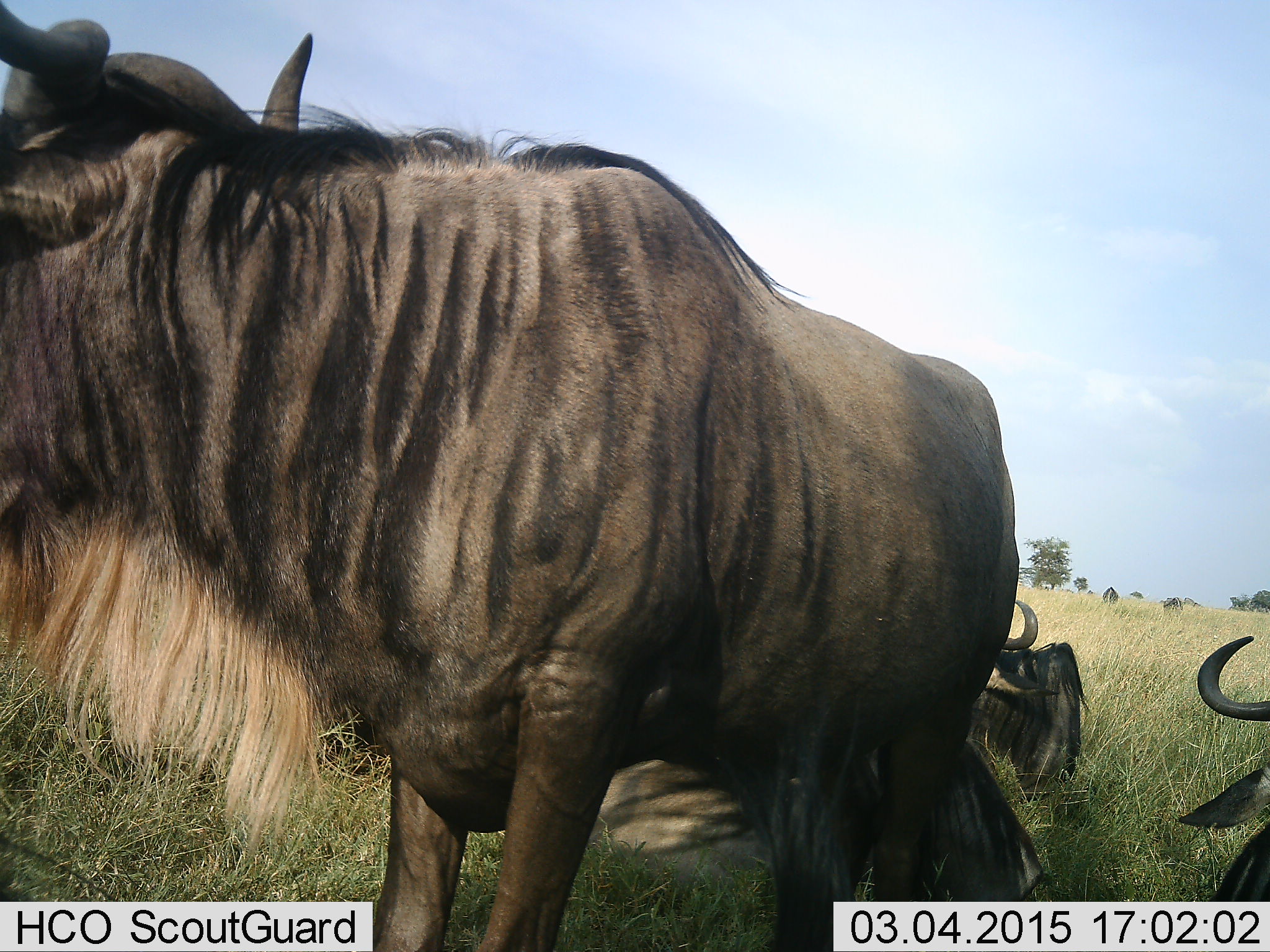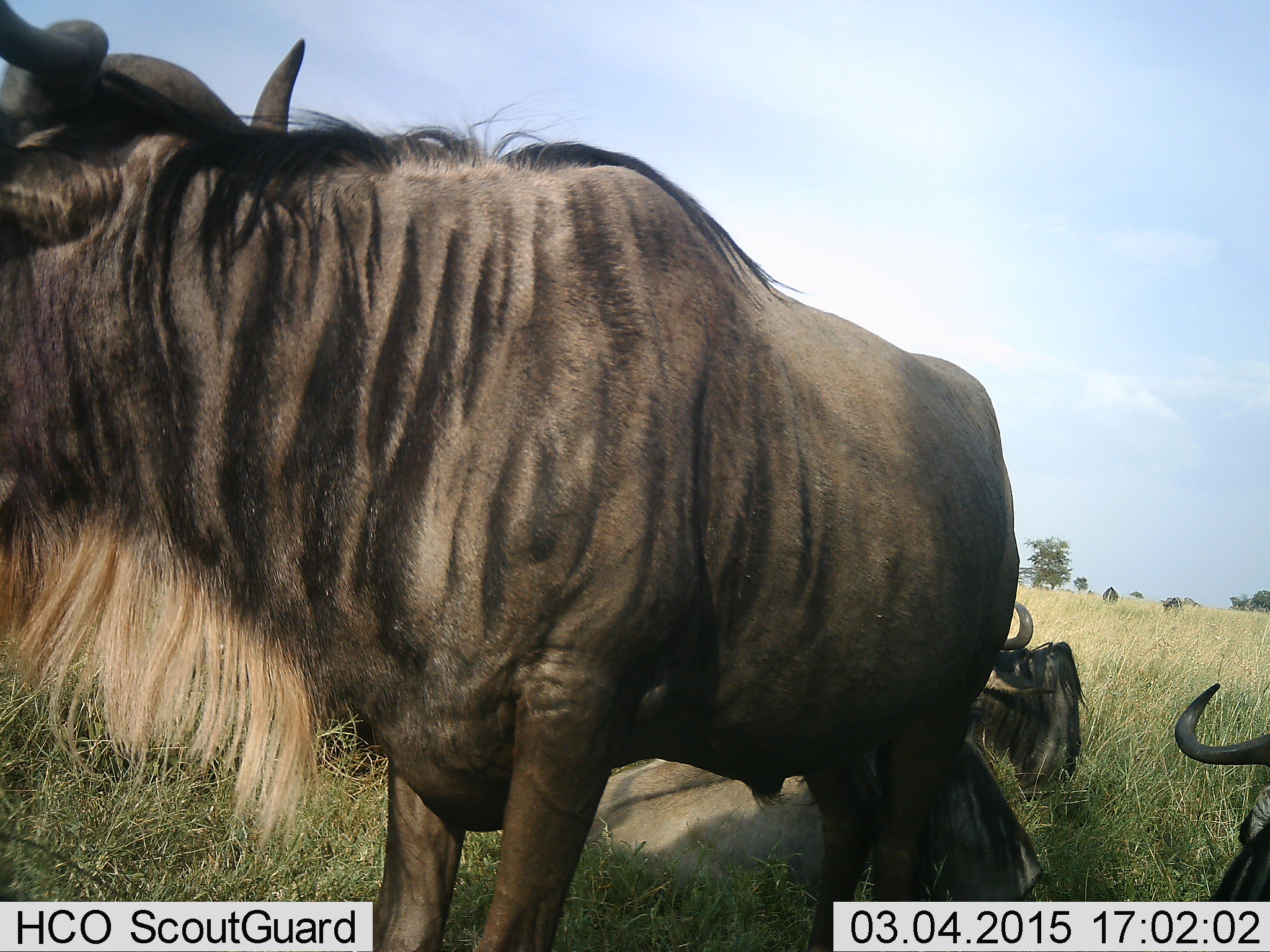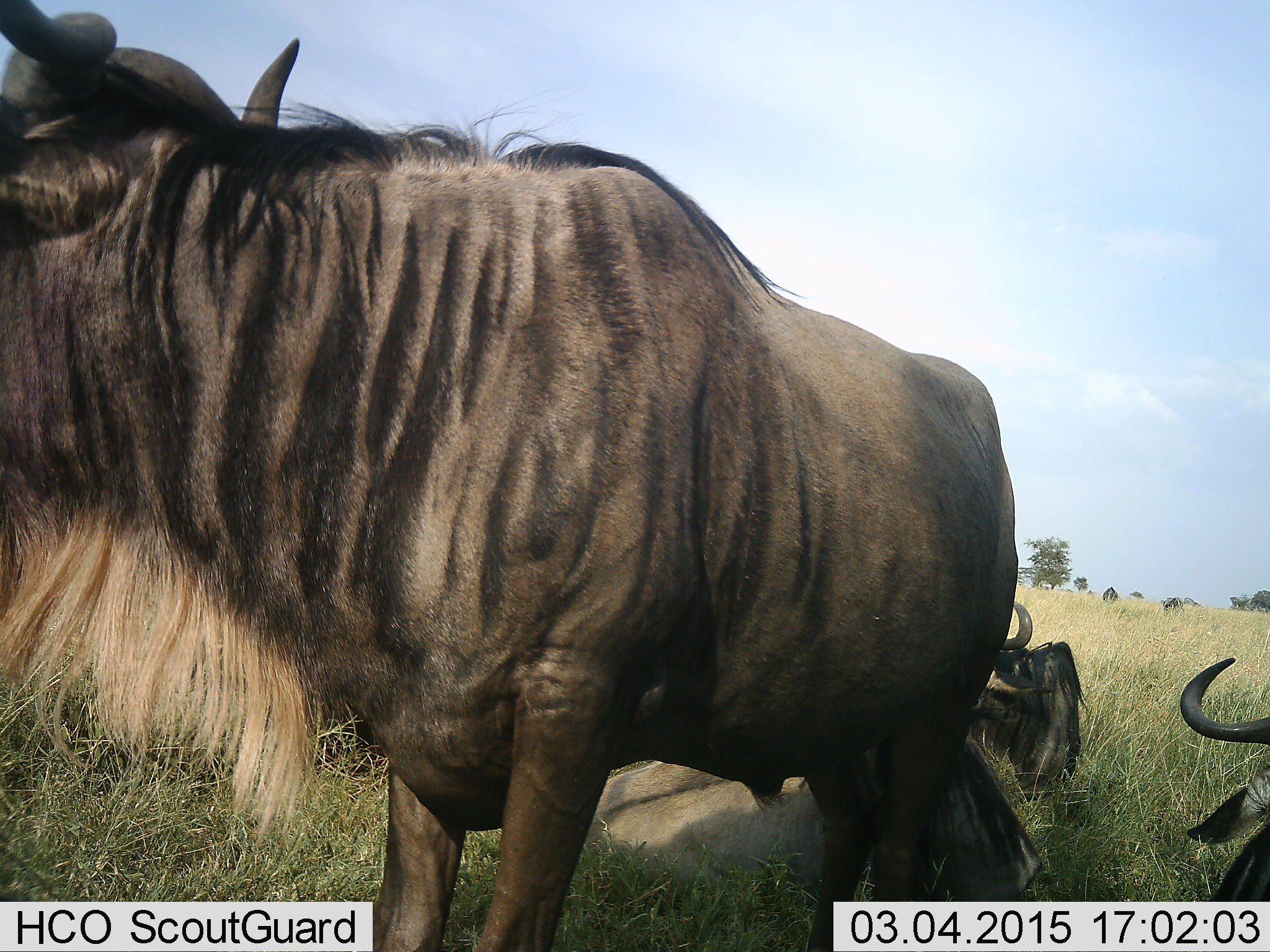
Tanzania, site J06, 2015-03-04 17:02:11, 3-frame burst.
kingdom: Animalia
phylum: Chordata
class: Mammalia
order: Artiodactyla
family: Bovidae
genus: Connochaetes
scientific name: Connochaetes taurinus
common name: blue wildebeest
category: wildebeest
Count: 4.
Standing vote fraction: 80%.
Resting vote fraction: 100%.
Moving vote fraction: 0%.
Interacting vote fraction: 0%.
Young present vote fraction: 0%.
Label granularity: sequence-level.